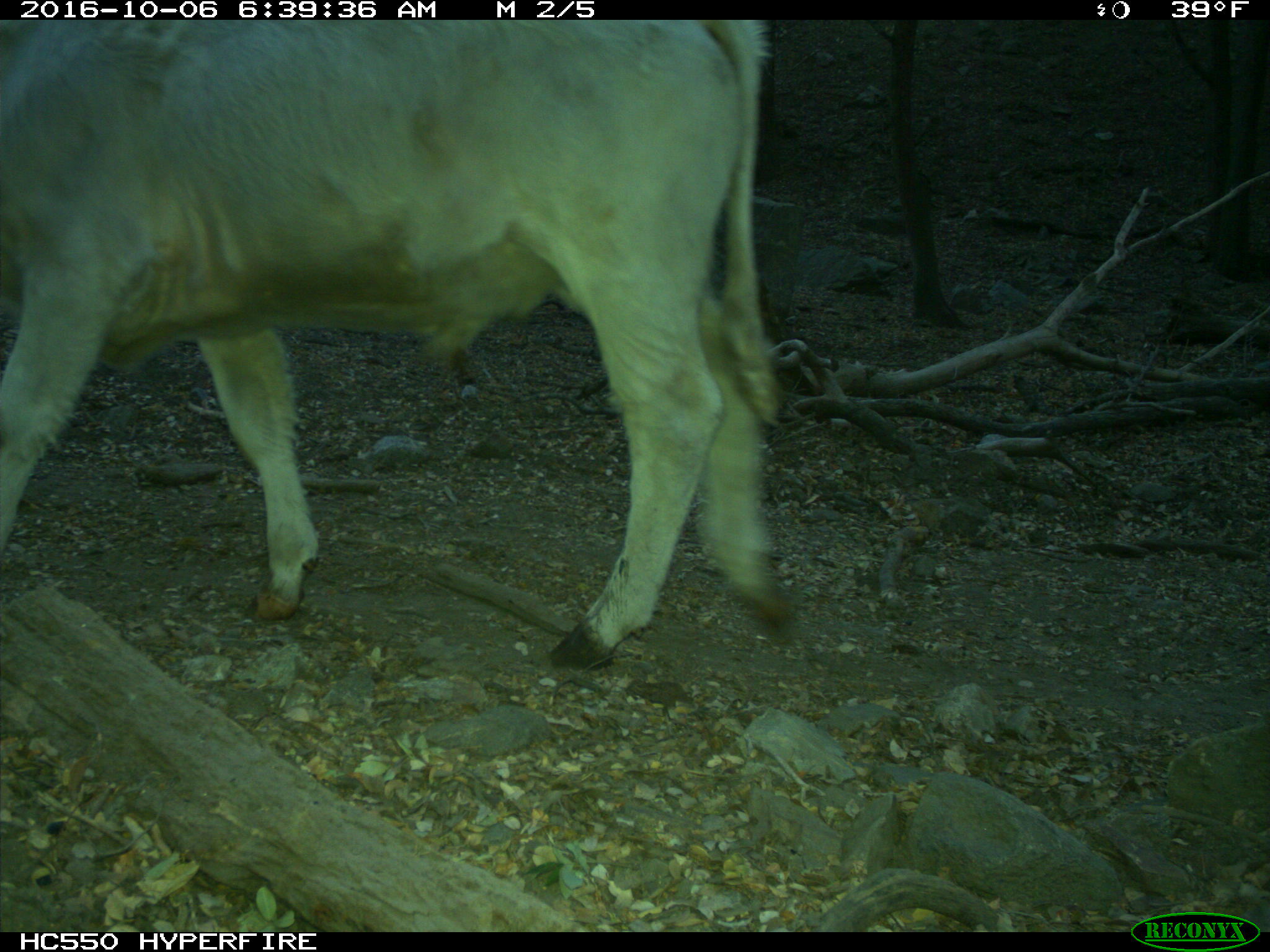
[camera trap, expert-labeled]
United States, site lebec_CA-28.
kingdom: Animalia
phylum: Chordata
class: Mammalia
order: Artiodactyla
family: Bovidae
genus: Bos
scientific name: Bos taurus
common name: domestic cow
Bos taurus (domestic cow).